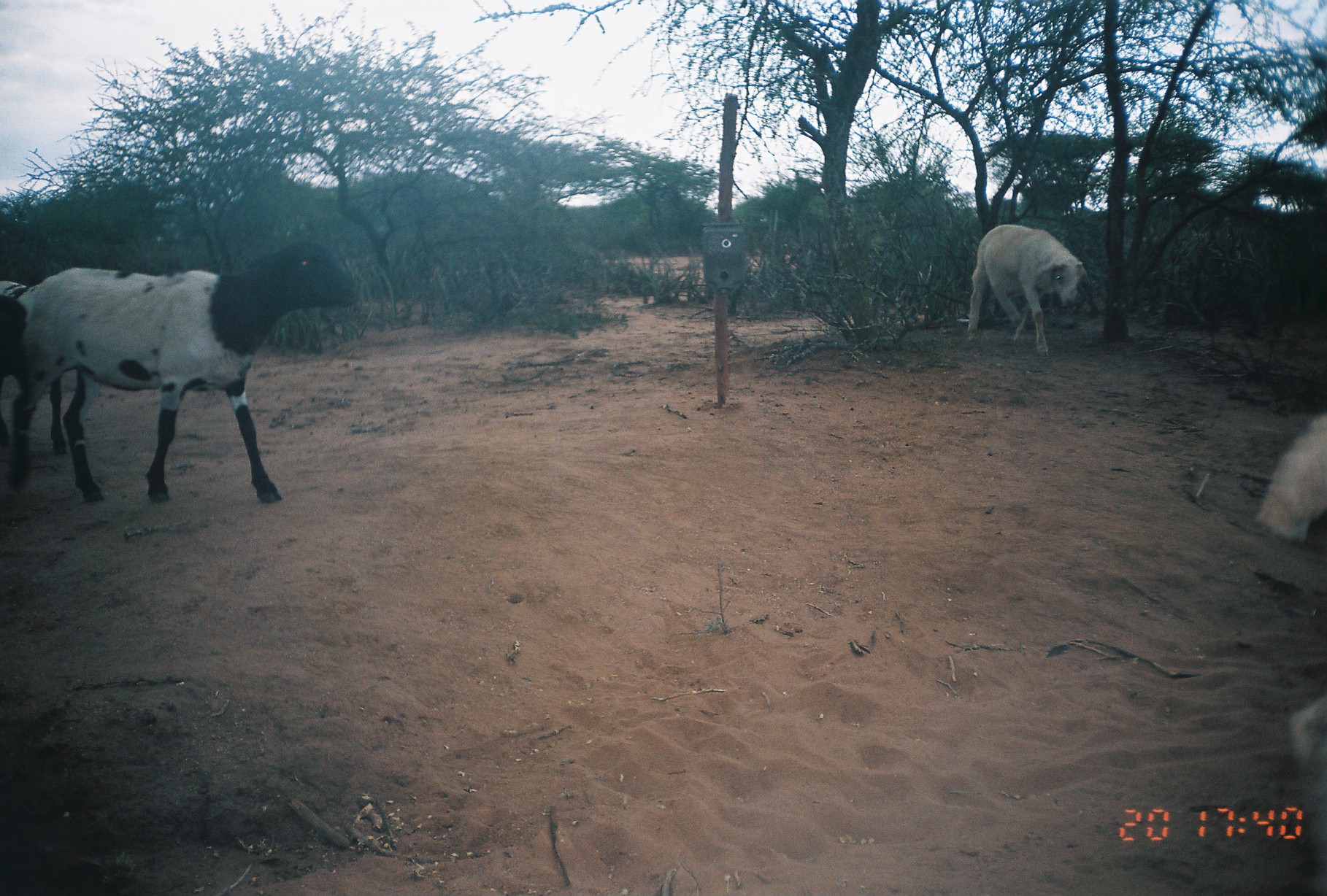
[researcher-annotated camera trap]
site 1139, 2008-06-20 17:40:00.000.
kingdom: Animalia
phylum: Chordata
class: Mammalia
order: Artiodactyla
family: Bovidae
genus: Ovis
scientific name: Ovis aries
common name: domestic sheep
Ovis aries (domestic sheep), count 5.